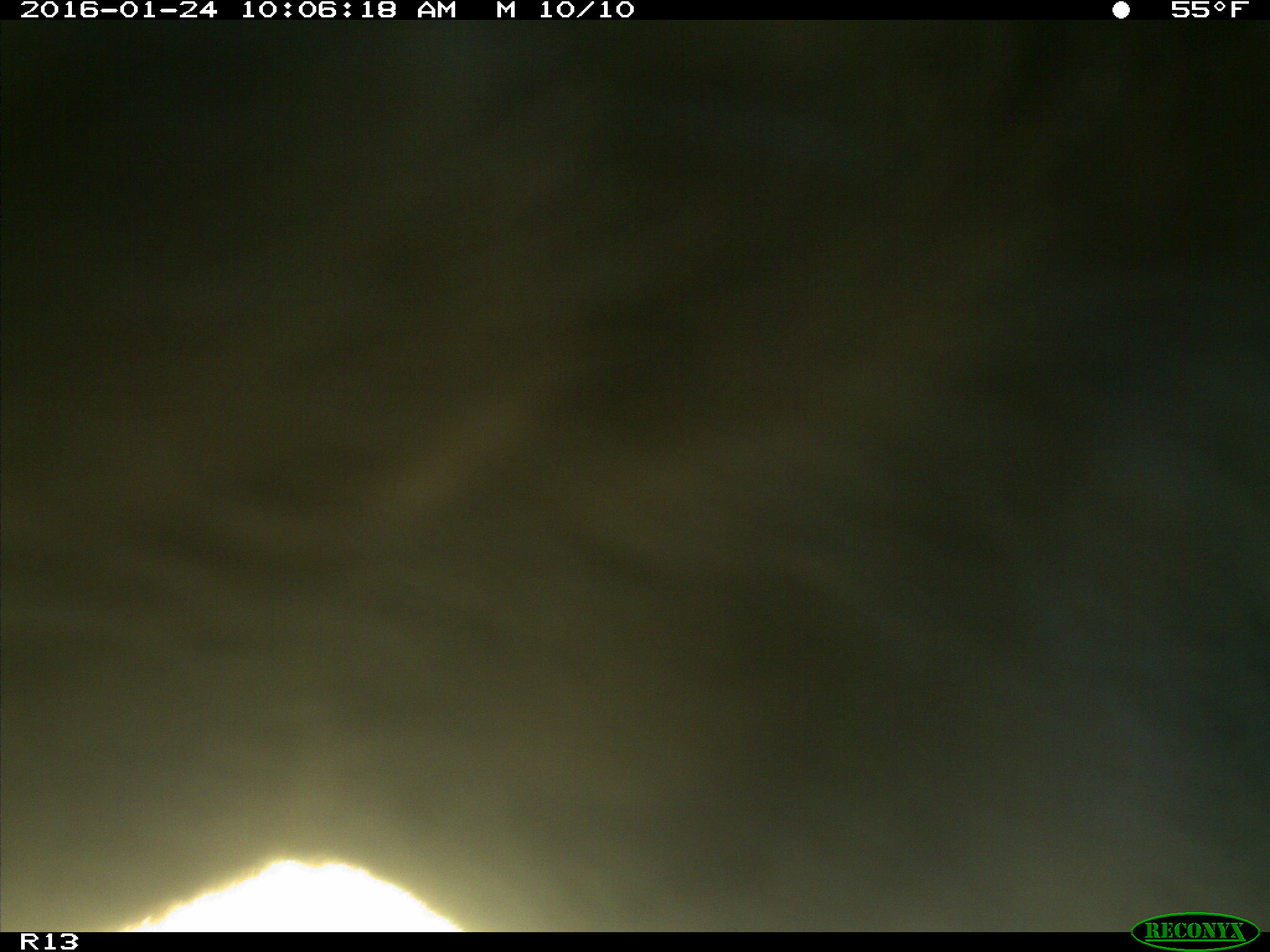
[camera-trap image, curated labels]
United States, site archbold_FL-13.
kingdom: Animalia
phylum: Chordata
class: Mammalia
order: Artiodactyla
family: Bovidae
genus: Bos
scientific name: Bos taurus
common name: domestic cow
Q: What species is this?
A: Bos taurus (domestic cow).